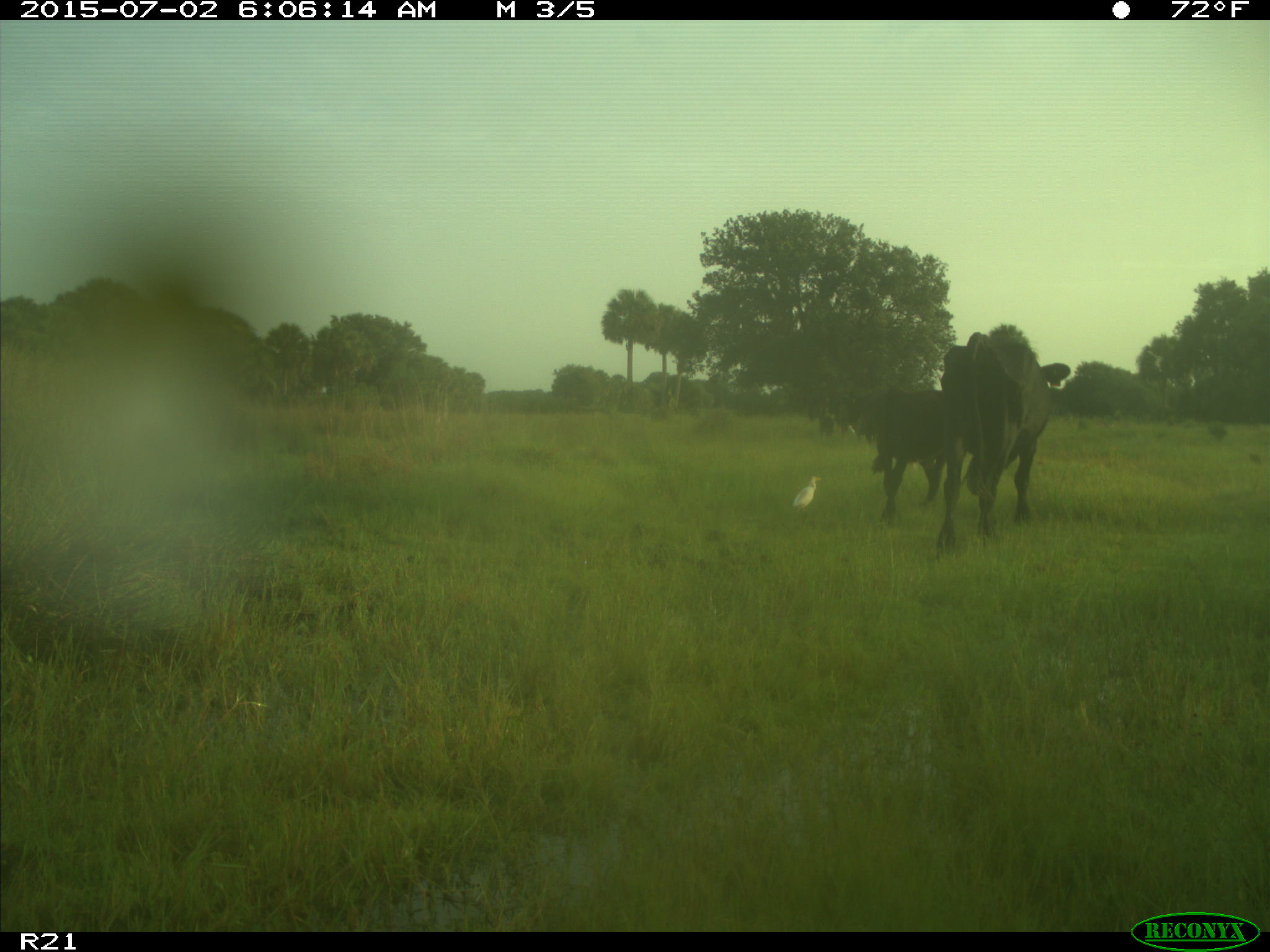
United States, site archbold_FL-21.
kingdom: Animalia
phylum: Chordata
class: Mammalia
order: Artiodactyla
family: Bovidae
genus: Bos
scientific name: Bos taurus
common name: domestic cow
Bos taurus (domestic cow).